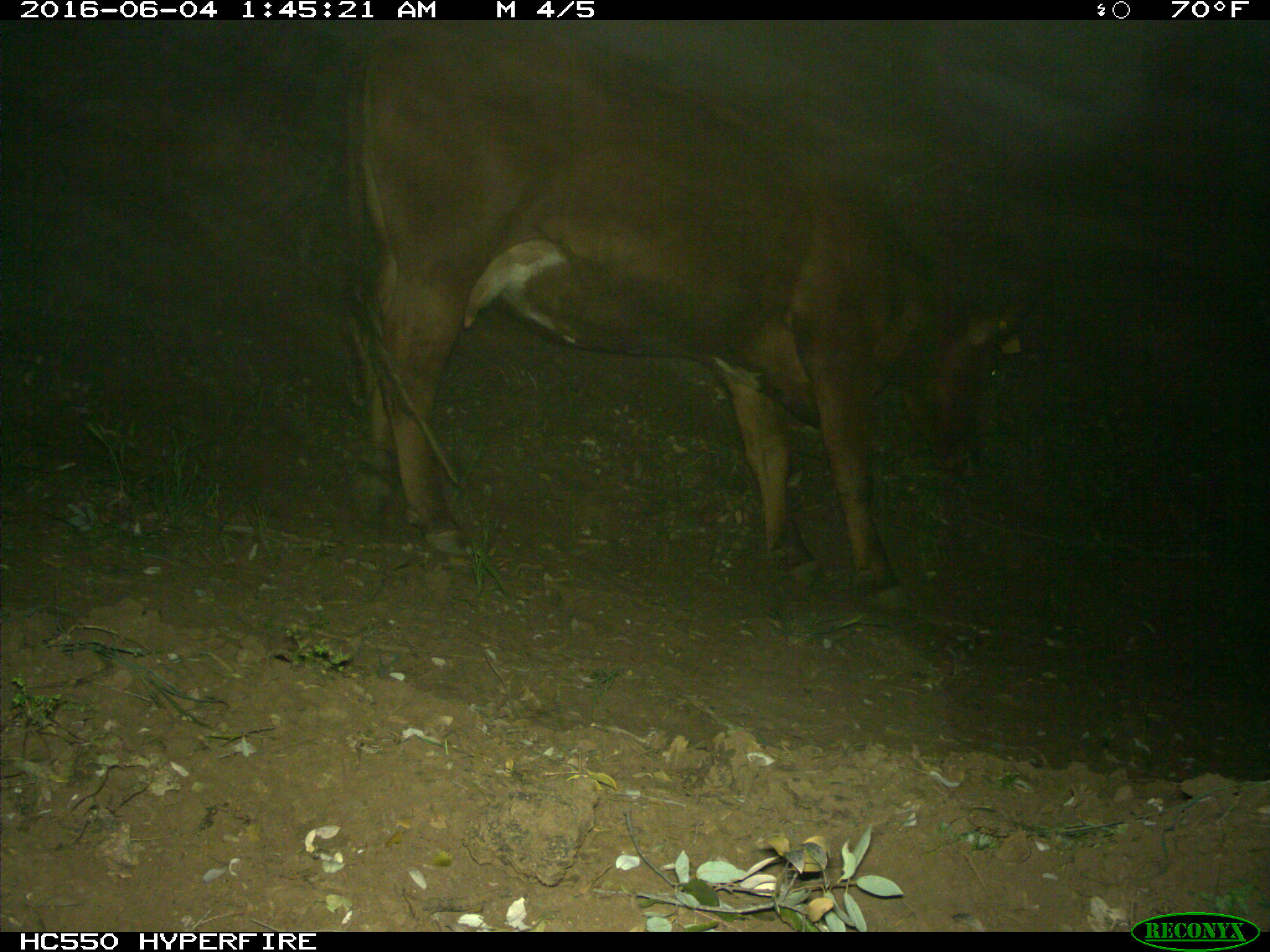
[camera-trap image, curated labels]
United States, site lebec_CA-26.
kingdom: Animalia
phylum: Chordata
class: Mammalia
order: Artiodactyla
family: Bovidae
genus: Bos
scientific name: Bos taurus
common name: domestic cow